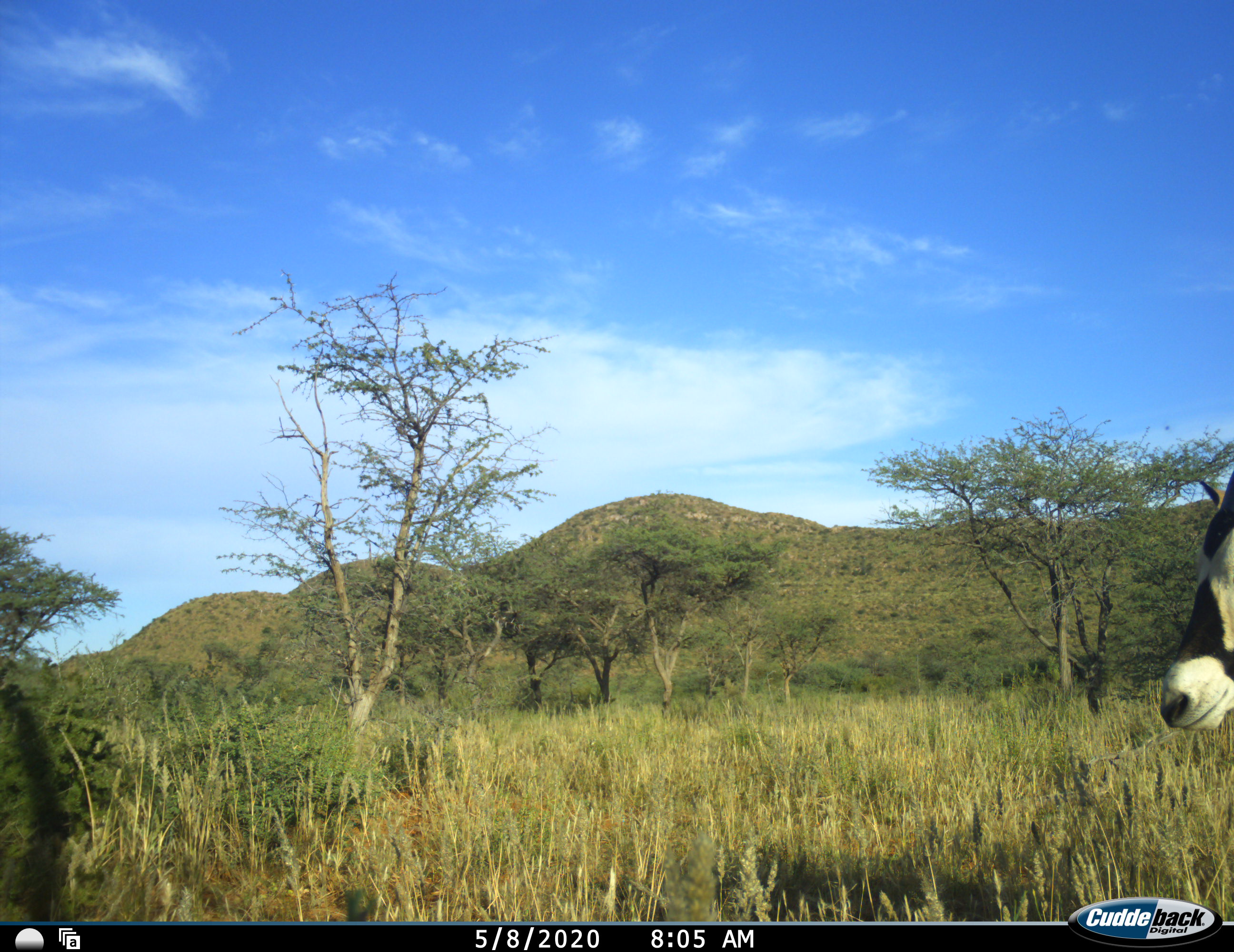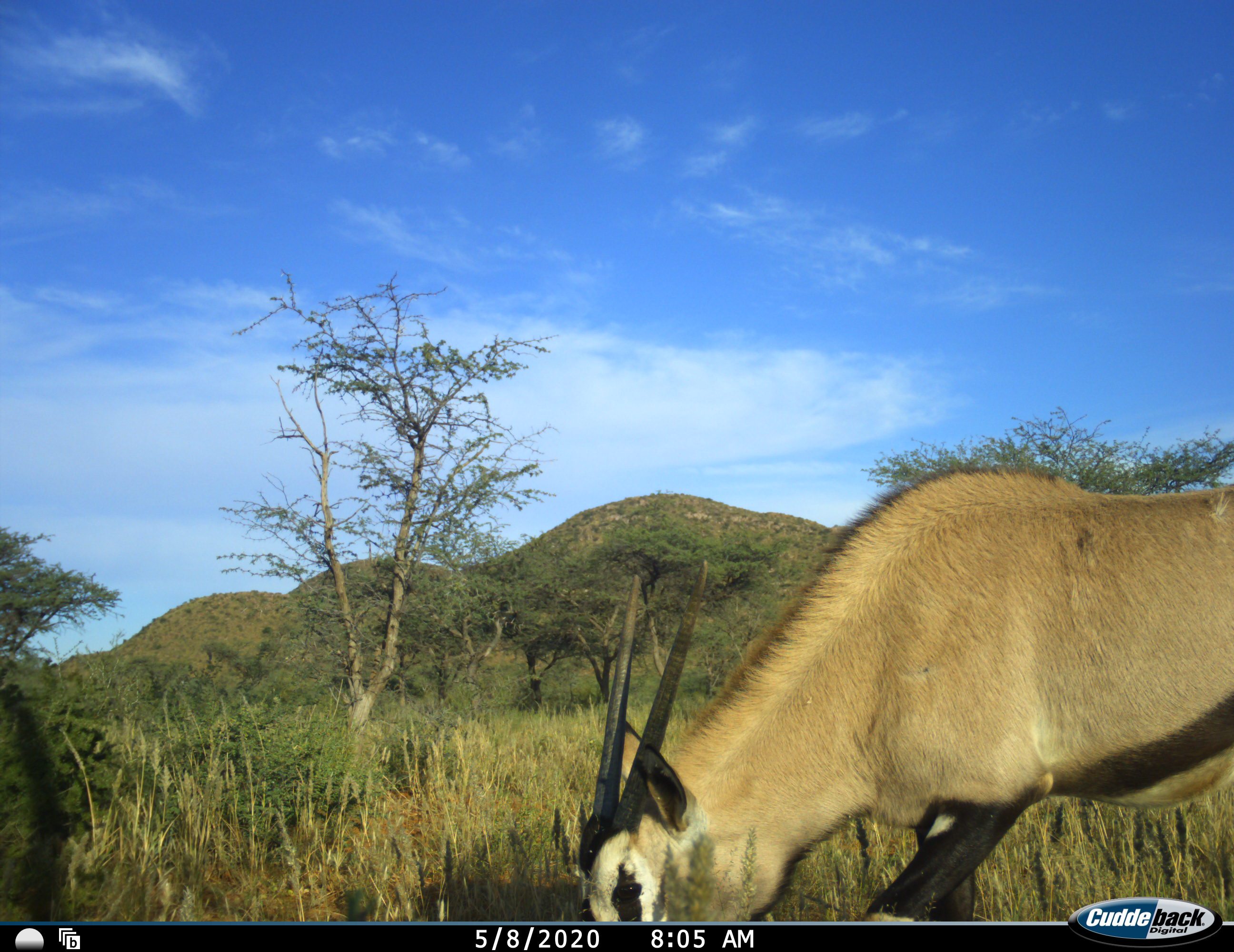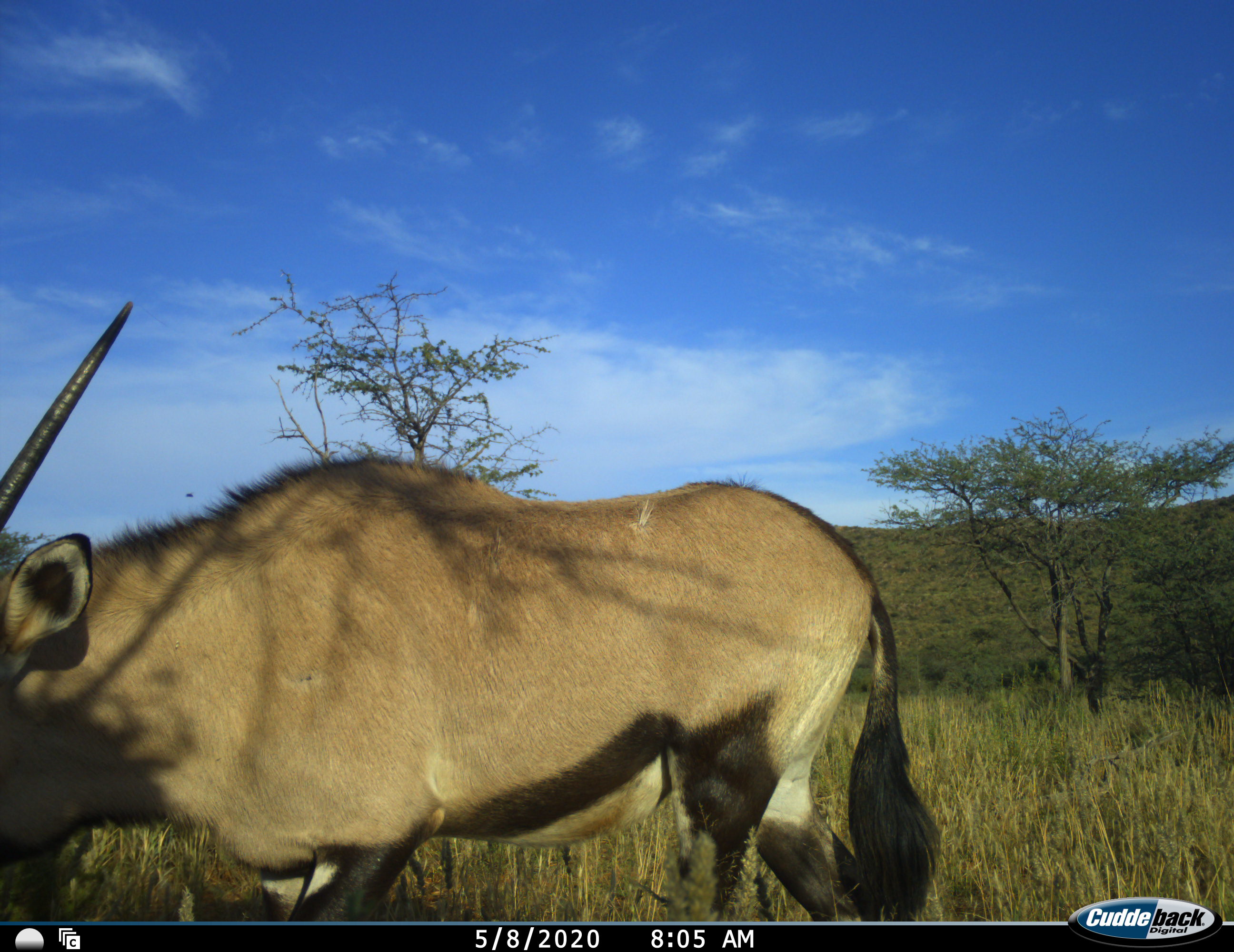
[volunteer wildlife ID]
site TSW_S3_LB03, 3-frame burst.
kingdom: Animalia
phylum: Chordata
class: Mammalia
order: Artiodactyla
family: Bovidae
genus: Oryx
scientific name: Oryx gazella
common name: gemsbok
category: oryx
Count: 1.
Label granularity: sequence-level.